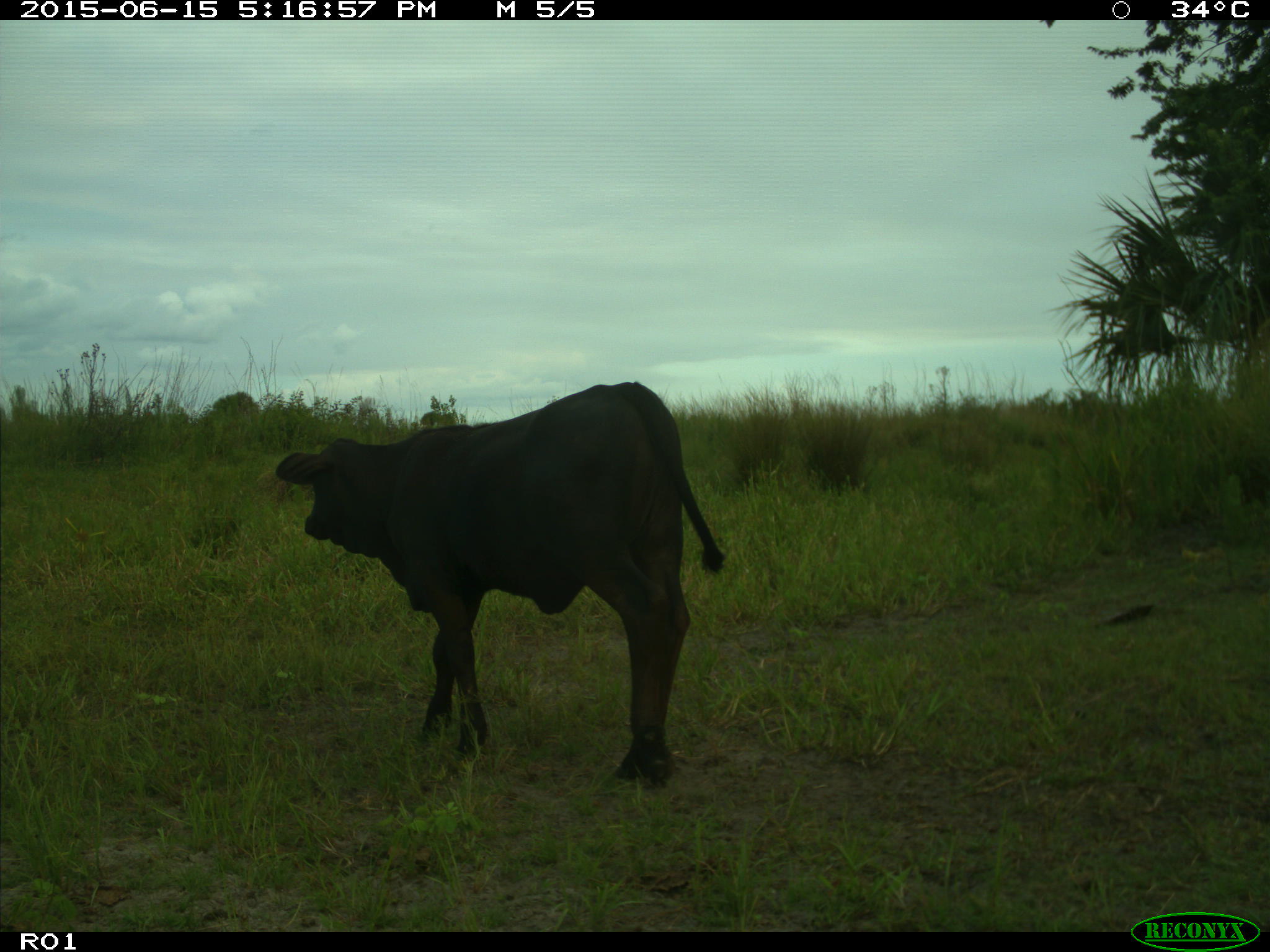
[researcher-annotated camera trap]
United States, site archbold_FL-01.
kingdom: Animalia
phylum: Chordata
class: Mammalia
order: Artiodactyla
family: Bovidae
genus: Bos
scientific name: Bos taurus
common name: domestic cow